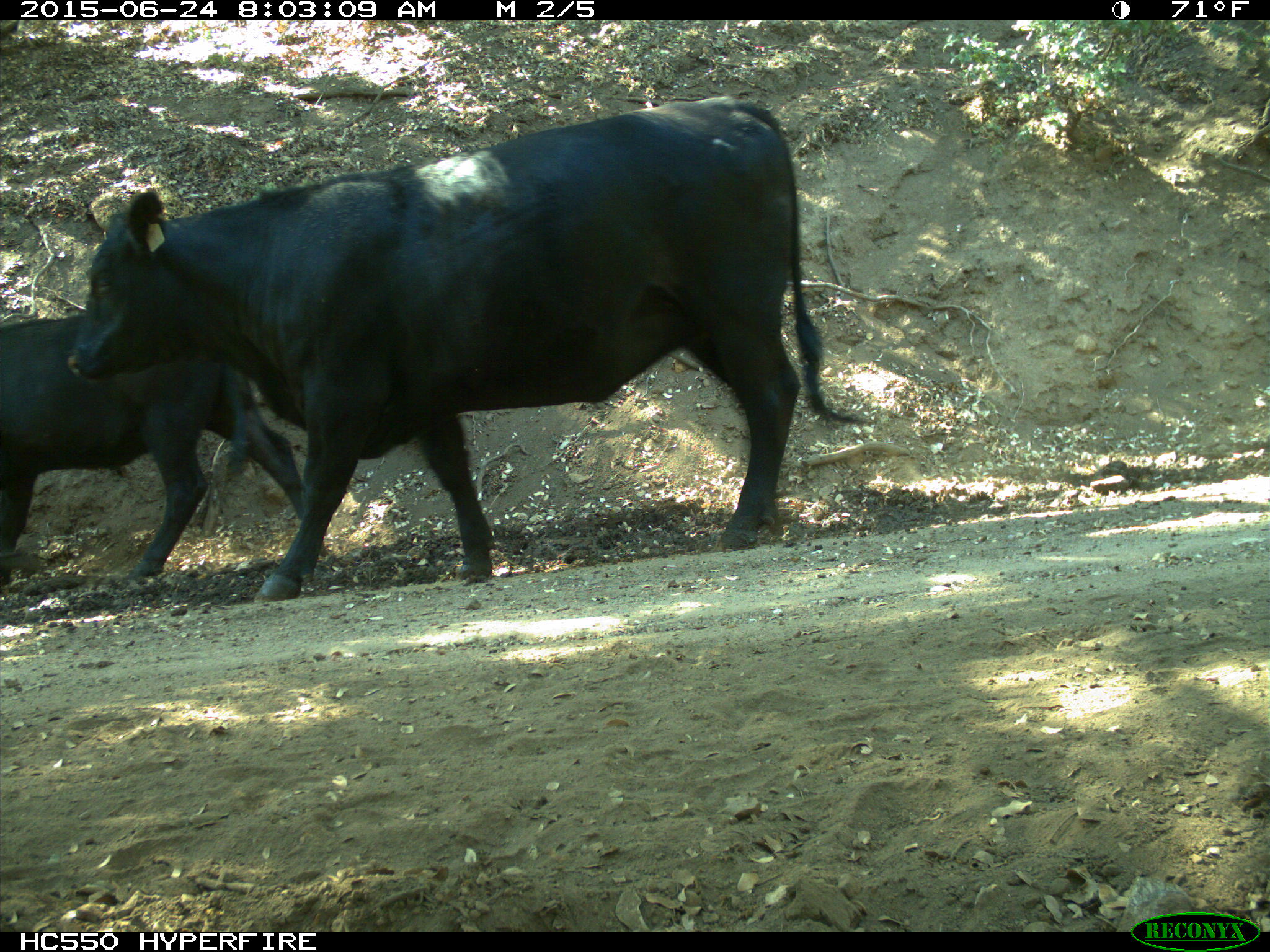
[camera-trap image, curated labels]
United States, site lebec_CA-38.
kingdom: Animalia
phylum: Chordata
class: Mammalia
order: Artiodactyla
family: Bovidae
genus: Bos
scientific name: Bos taurus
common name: domestic cow